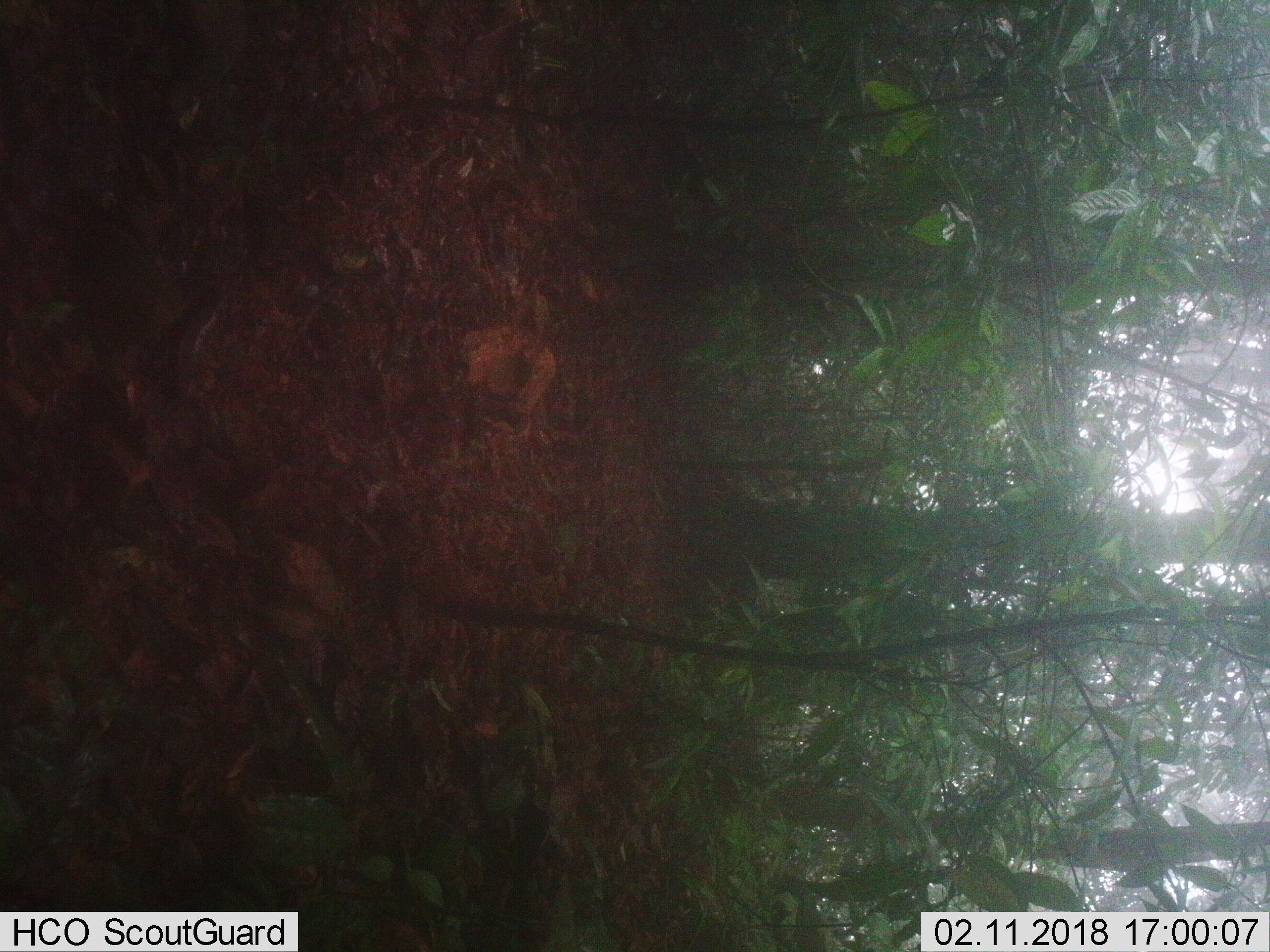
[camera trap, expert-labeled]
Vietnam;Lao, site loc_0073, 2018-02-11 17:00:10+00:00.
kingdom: Animalia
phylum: Chordata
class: Mammalia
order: Artiodactyla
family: Cervidae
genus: Muntiacus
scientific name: Muntiacus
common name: muntjacs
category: unidentified muntjac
Unidentified muntjac (muntjacs) (Muntiacus). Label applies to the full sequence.